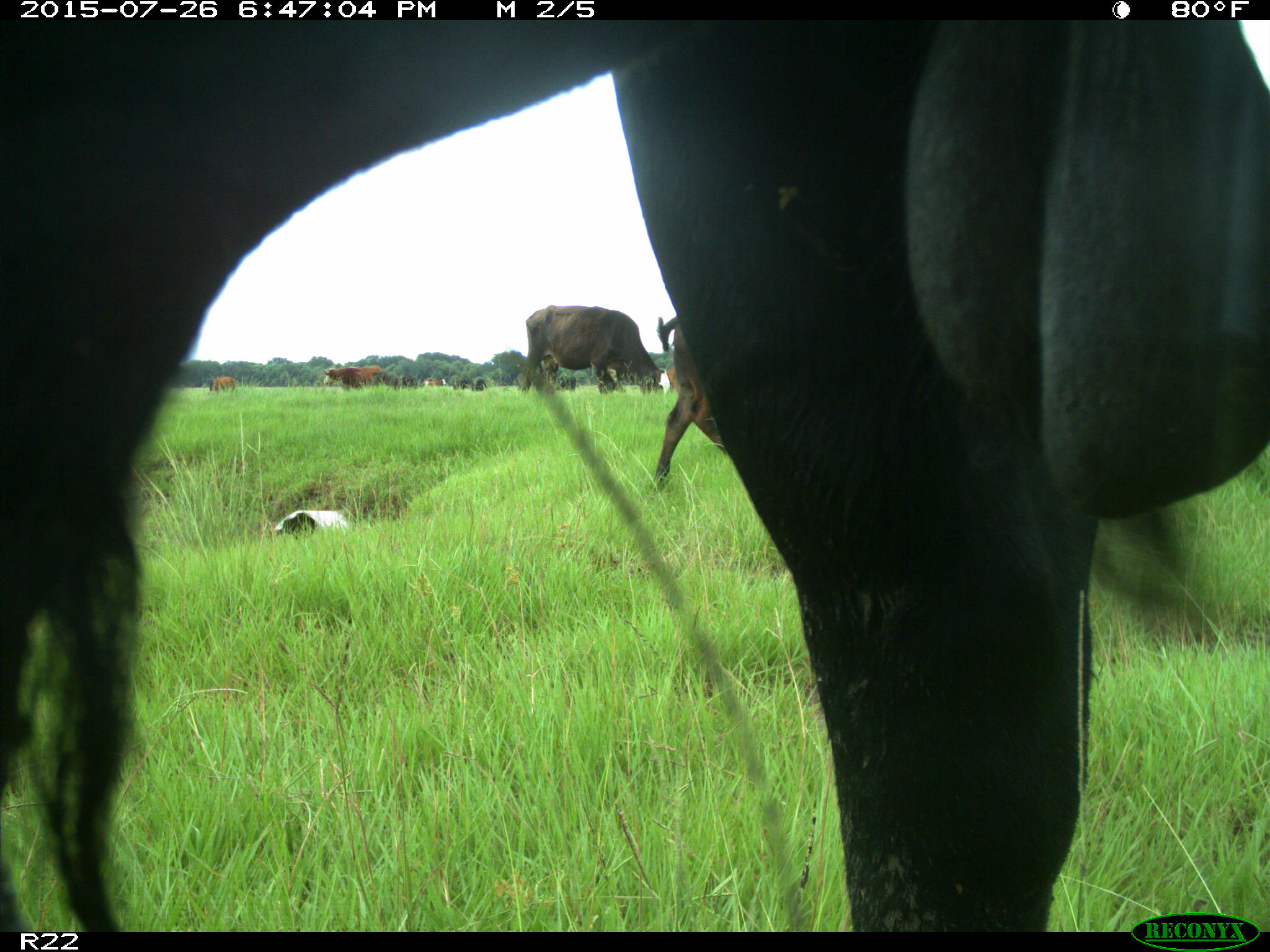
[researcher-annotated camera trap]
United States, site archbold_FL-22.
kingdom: Animalia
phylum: Chordata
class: Mammalia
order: Artiodactyla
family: Bovidae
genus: Bos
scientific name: Bos taurus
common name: domestic cow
Bos taurus (domestic cow).